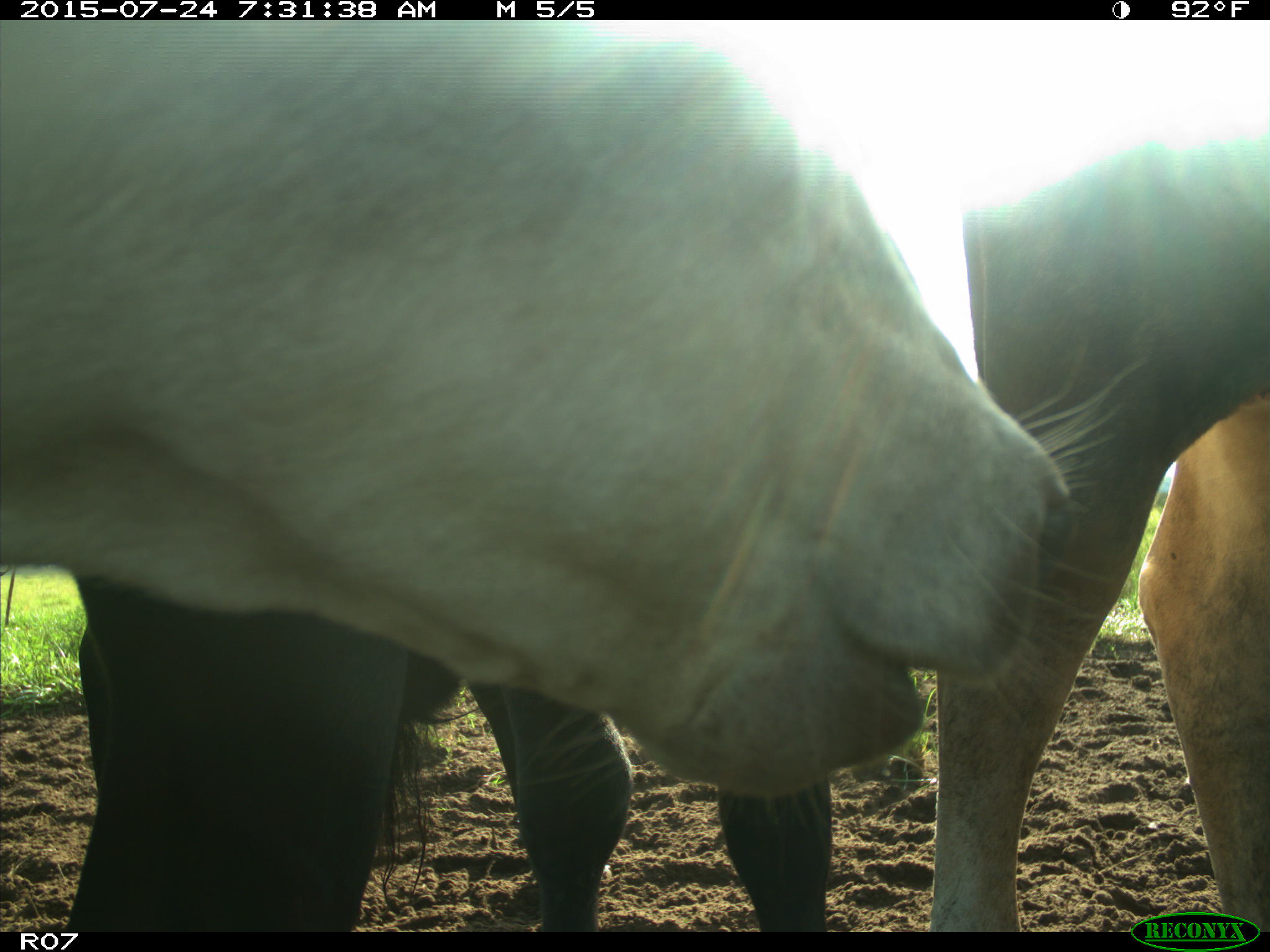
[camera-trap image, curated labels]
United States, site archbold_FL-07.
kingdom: Animalia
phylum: Chordata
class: Mammalia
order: Artiodactyla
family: Bovidae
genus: Bos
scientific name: Bos taurus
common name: domestic cow